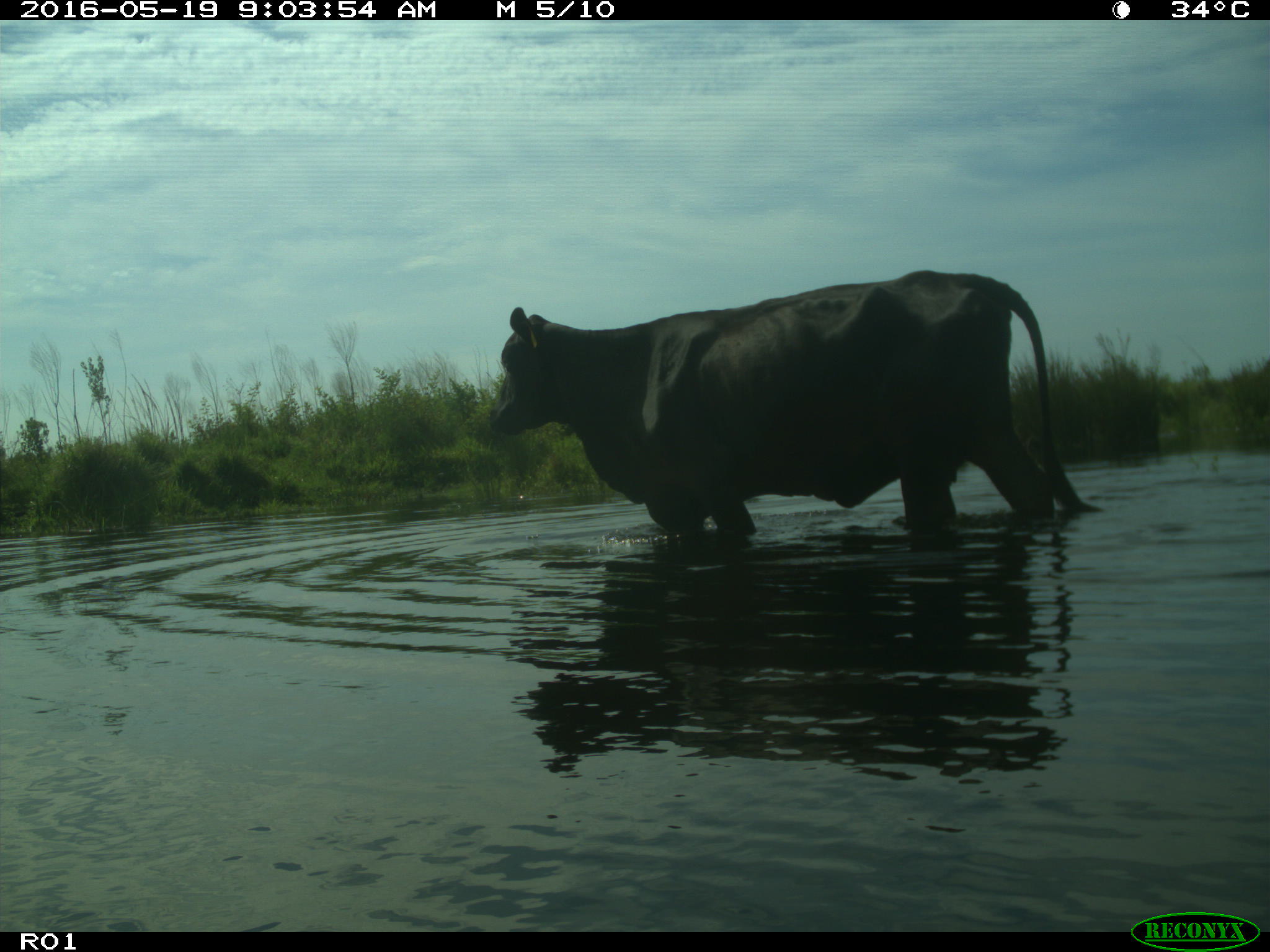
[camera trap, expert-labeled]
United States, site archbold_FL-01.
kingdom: Animalia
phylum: Chordata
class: Mammalia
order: Artiodactyla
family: Bovidae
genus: Bos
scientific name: Bos taurus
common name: domestic cow